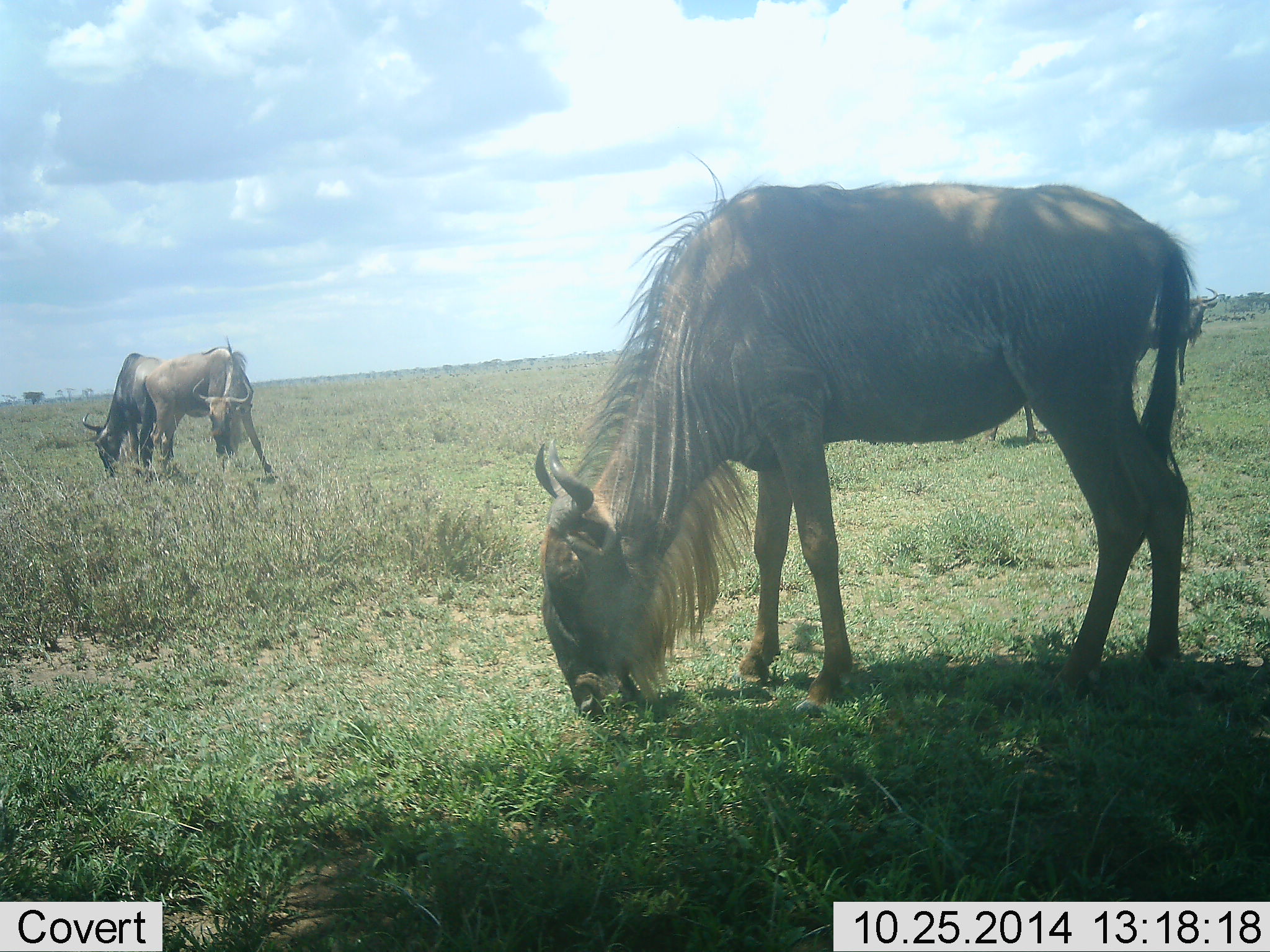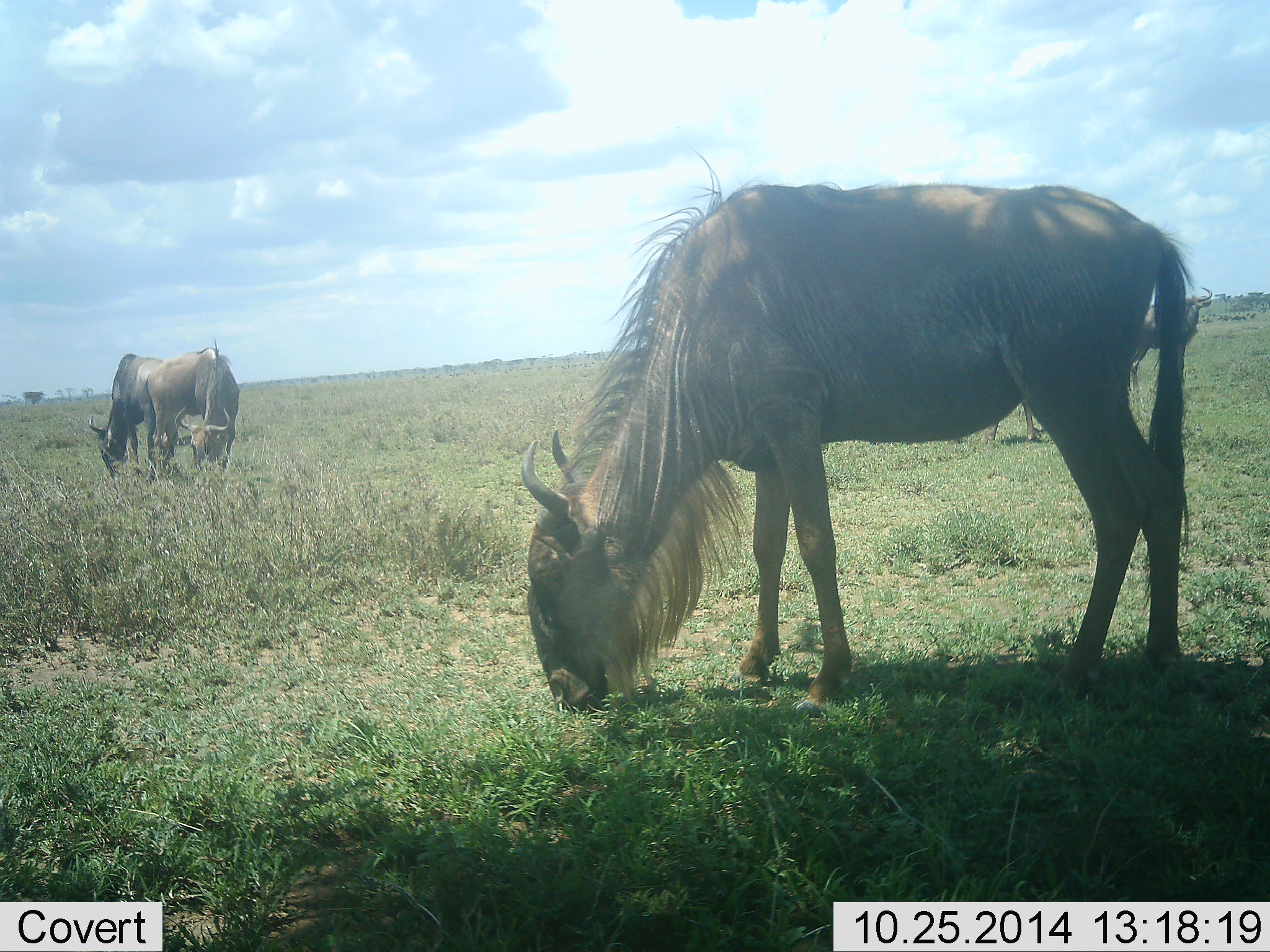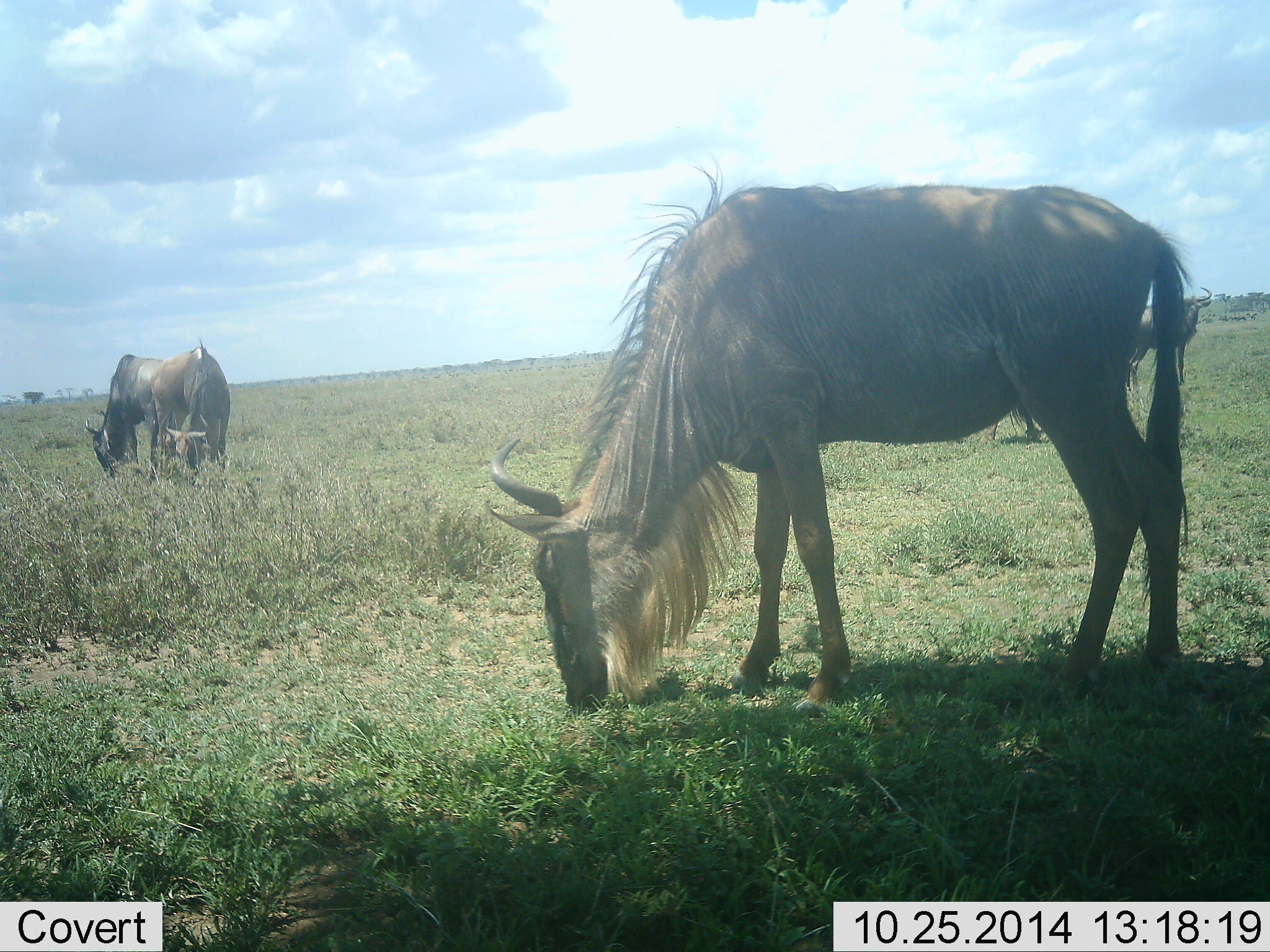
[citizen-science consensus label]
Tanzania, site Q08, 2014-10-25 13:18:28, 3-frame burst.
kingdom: Animalia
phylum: Chordata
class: Mammalia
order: Artiodactyla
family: Bovidae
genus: Connochaetes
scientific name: Connochaetes taurinus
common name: blue wildebeest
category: wildebeest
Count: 4.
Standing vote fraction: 50%.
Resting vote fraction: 0%.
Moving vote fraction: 0%.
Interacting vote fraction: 0%.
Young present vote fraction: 0%.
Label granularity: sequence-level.